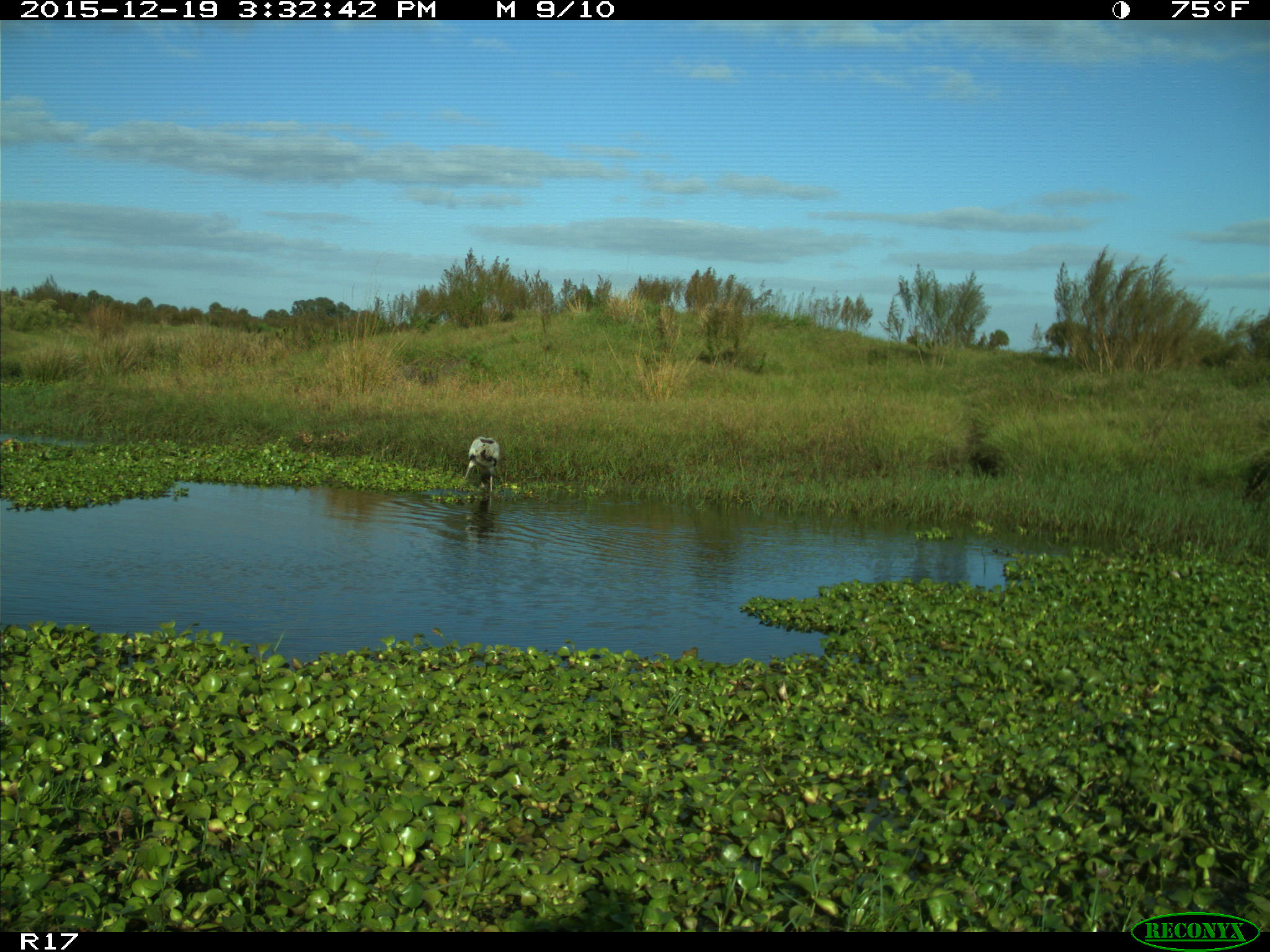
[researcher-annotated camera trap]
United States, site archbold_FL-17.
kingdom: Animalia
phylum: Chordata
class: Aves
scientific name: Aves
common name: birds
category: unidentified bird